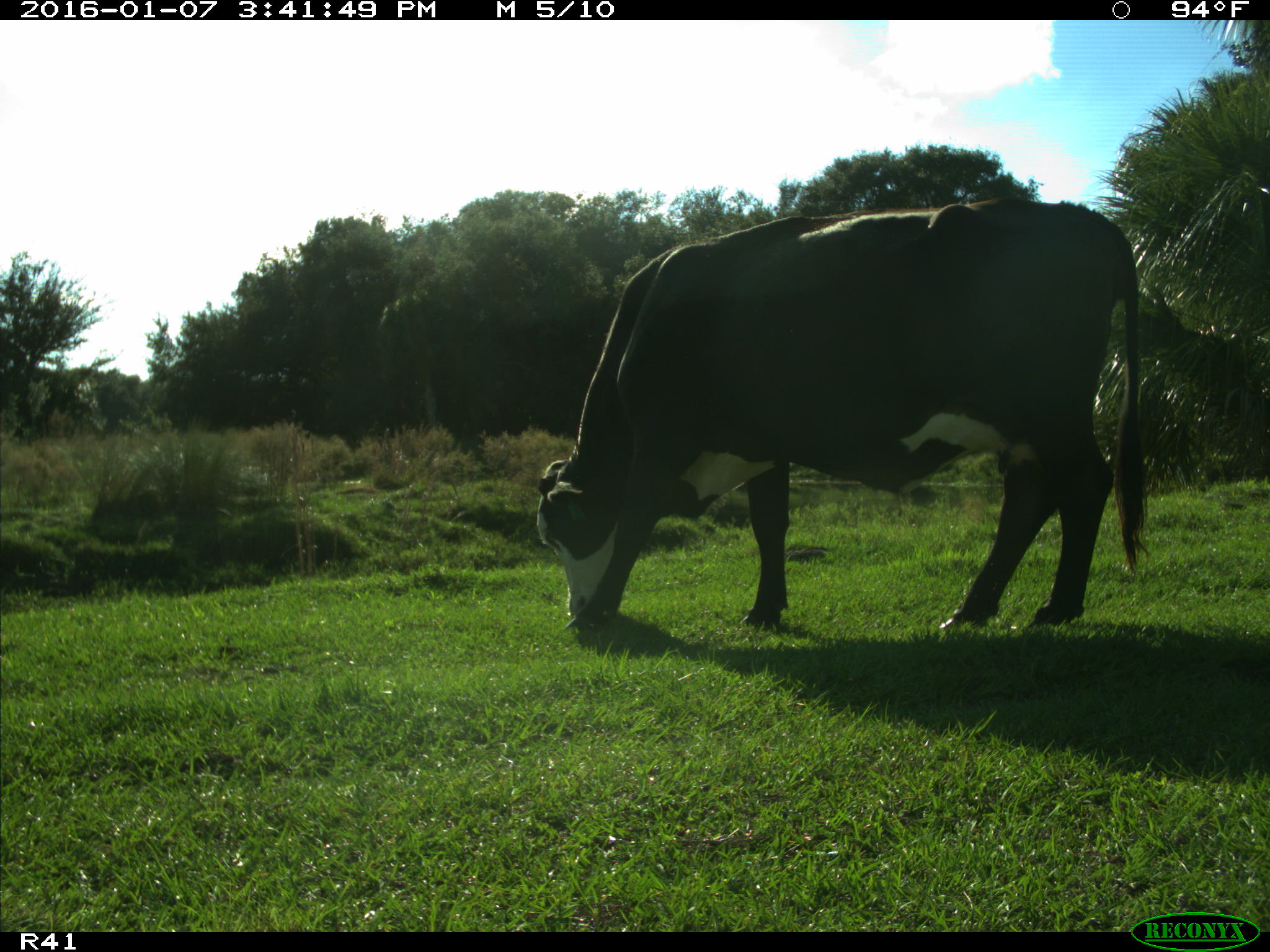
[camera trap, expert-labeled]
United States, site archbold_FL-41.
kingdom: Animalia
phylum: Chordata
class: Mammalia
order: Artiodactyla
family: Bovidae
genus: Bos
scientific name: Bos taurus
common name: domestic cow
Bos taurus (domestic cow).